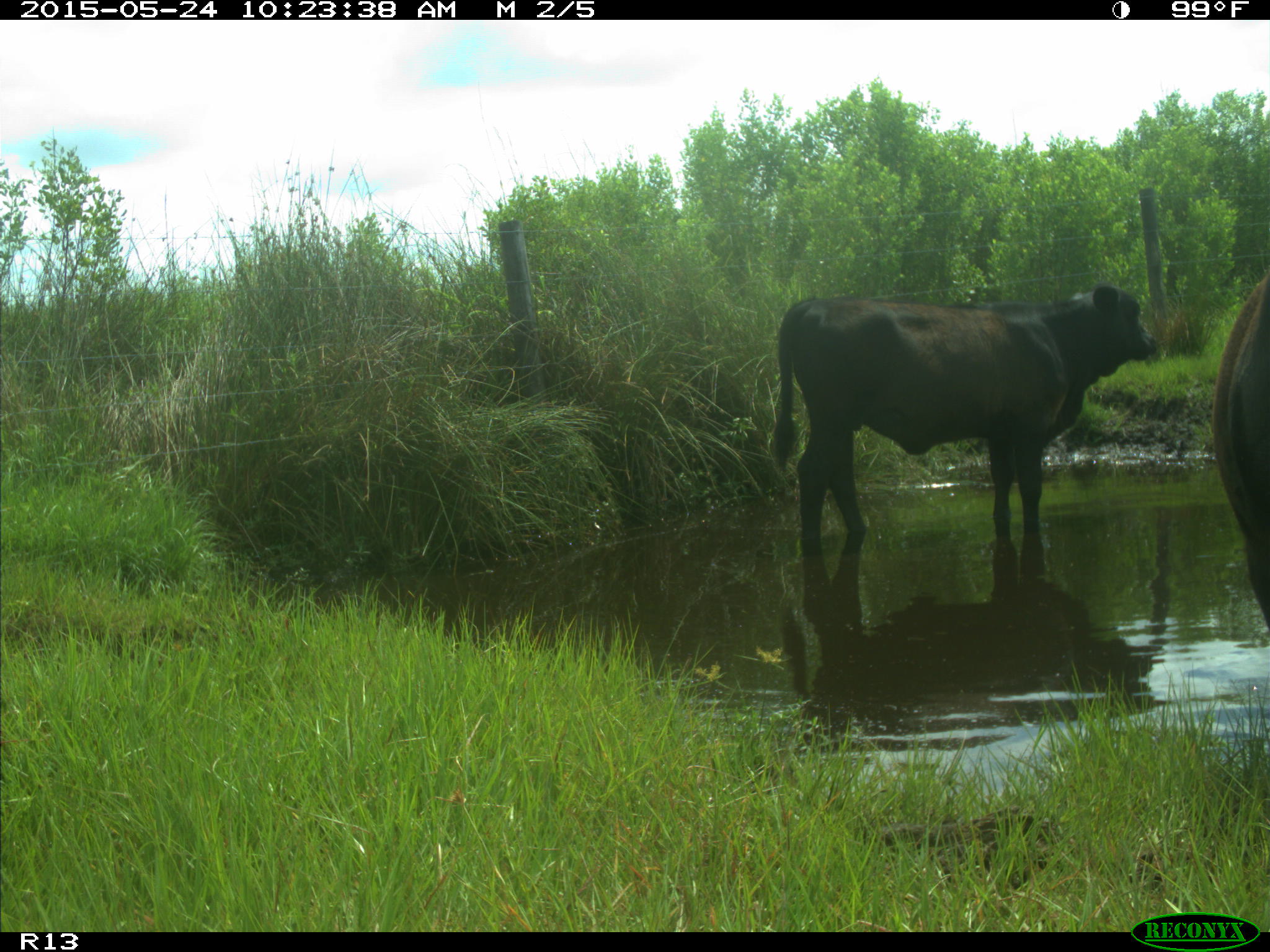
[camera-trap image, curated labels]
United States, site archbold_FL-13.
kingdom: Animalia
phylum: Chordata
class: Mammalia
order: Artiodactyla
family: Bovidae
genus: Bos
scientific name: Bos taurus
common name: domestic cow